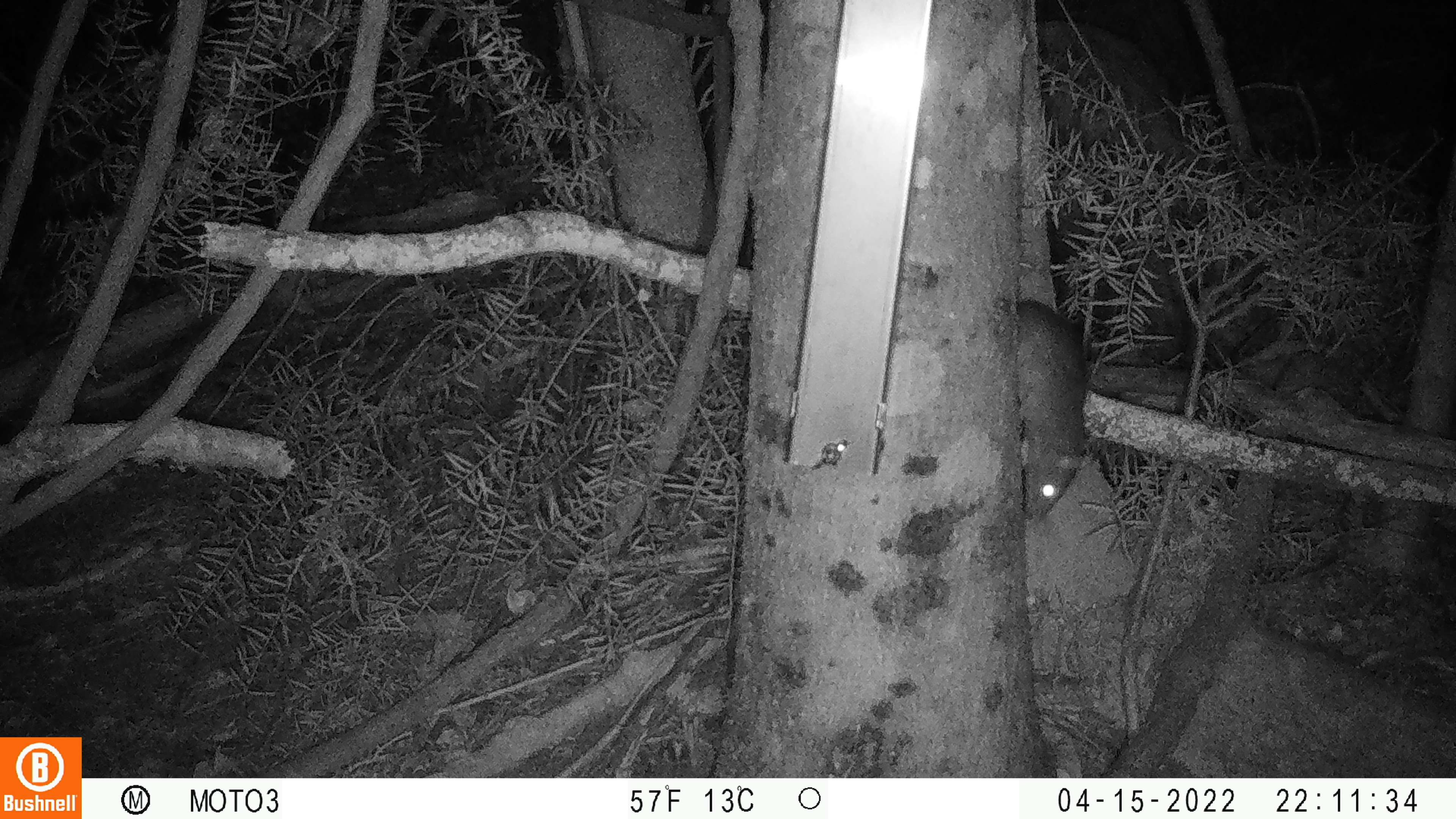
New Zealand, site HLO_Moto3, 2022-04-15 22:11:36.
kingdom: Animalia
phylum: Chordata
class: Mammalia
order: Rodentia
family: Muridae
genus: Rattus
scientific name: Rattus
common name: rat